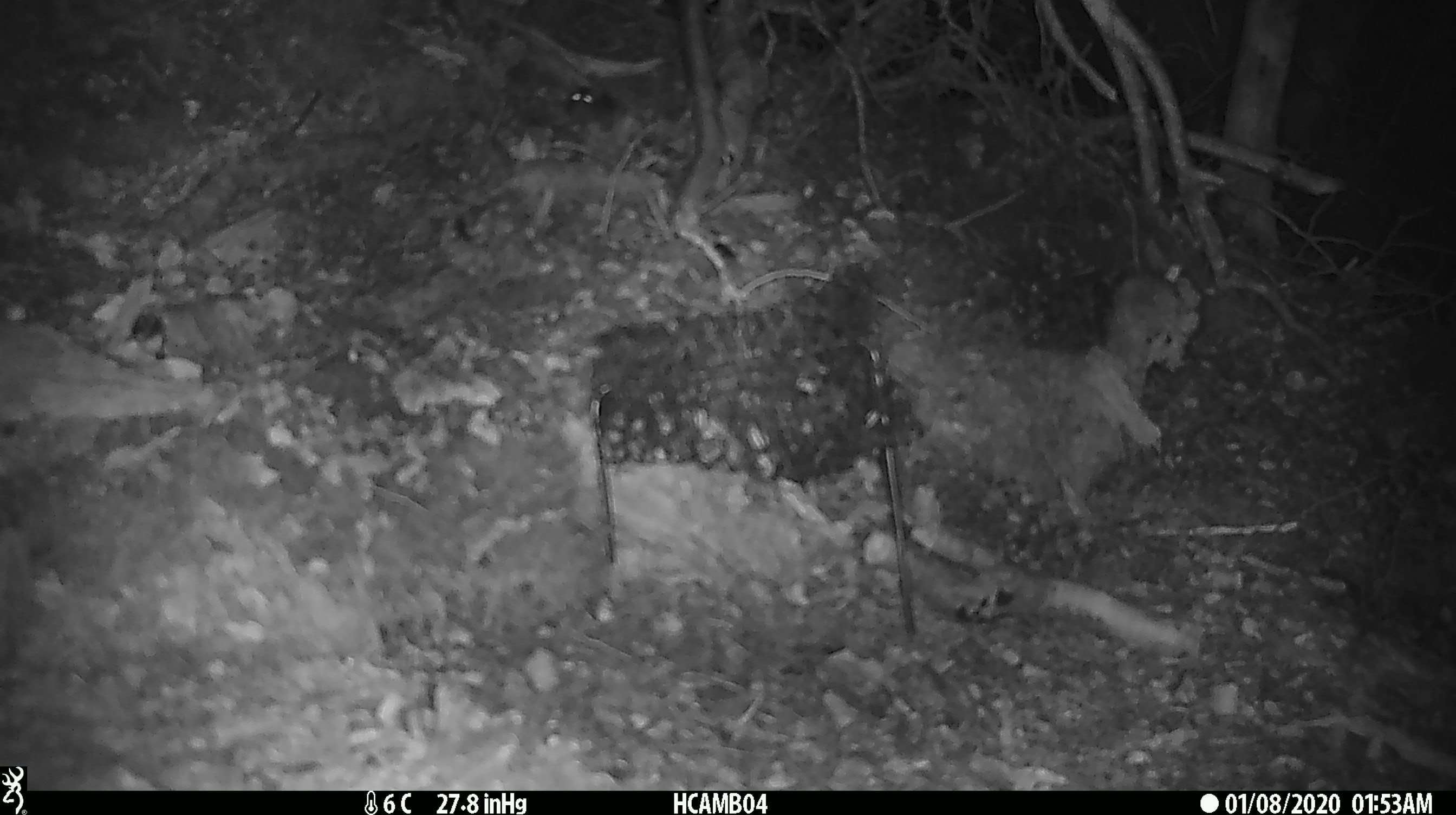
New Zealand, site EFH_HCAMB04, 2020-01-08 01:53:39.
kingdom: Animalia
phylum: Chordata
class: Mammalia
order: Rodentia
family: Muridae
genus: Mus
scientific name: Mus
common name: mouse